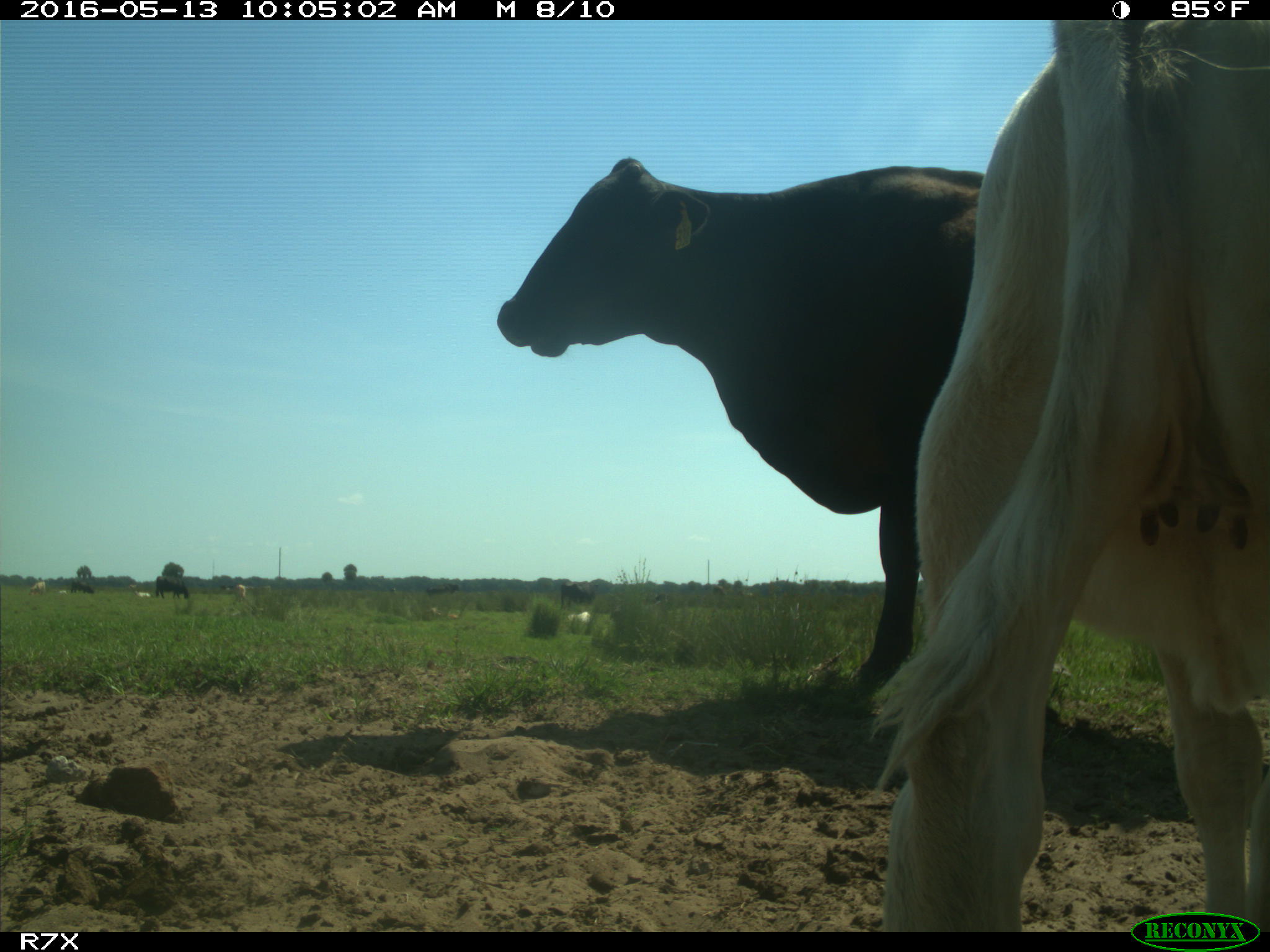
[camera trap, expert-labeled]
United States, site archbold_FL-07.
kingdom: Animalia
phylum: Chordata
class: Mammalia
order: Artiodactyla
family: Bovidae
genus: Bos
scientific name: Bos taurus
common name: domestic cow